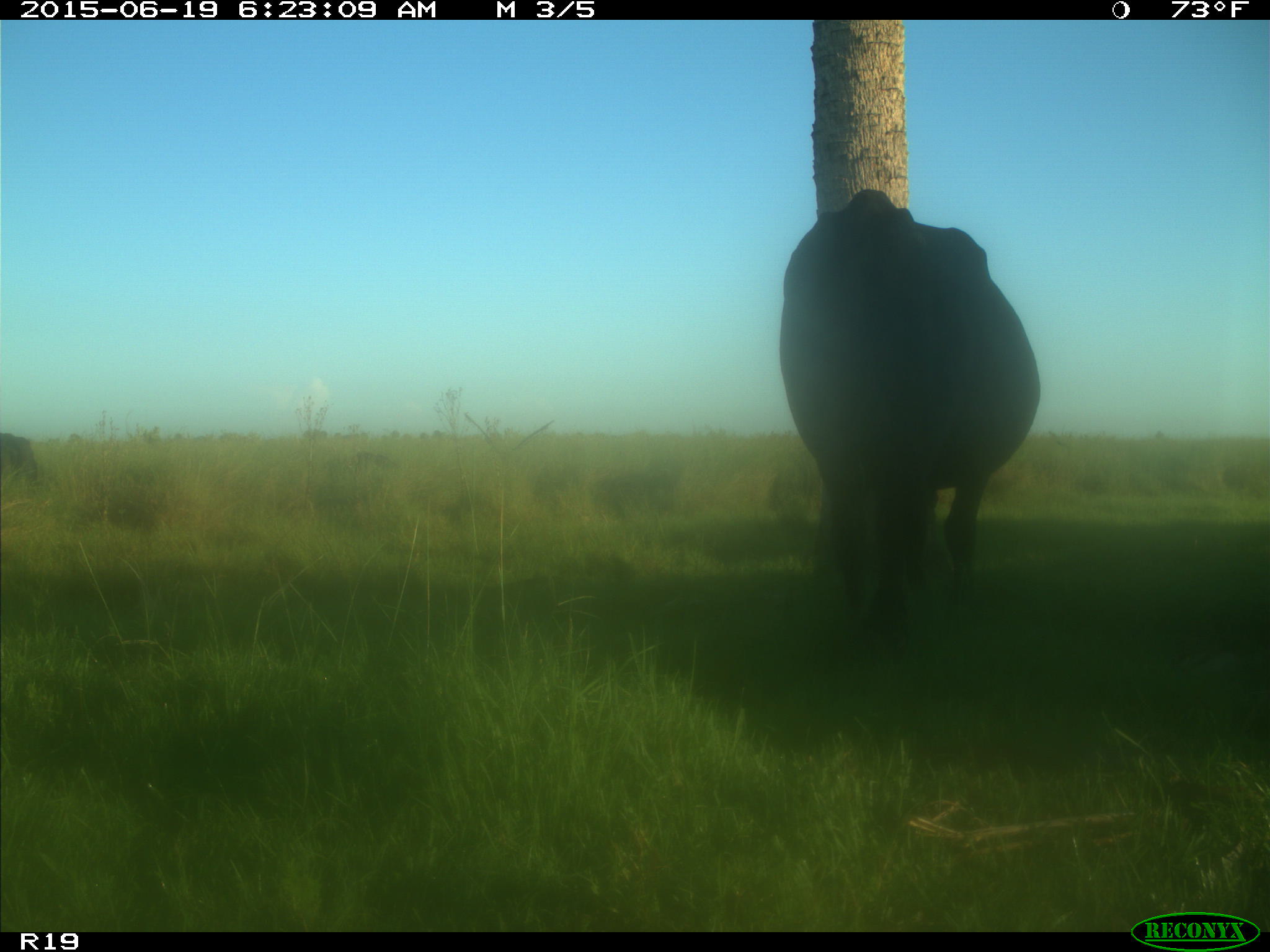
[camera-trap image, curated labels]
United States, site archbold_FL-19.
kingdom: Animalia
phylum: Chordata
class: Mammalia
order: Artiodactyla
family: Bovidae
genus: Bos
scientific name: Bos taurus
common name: domestic cow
Bos taurus (domestic cow).